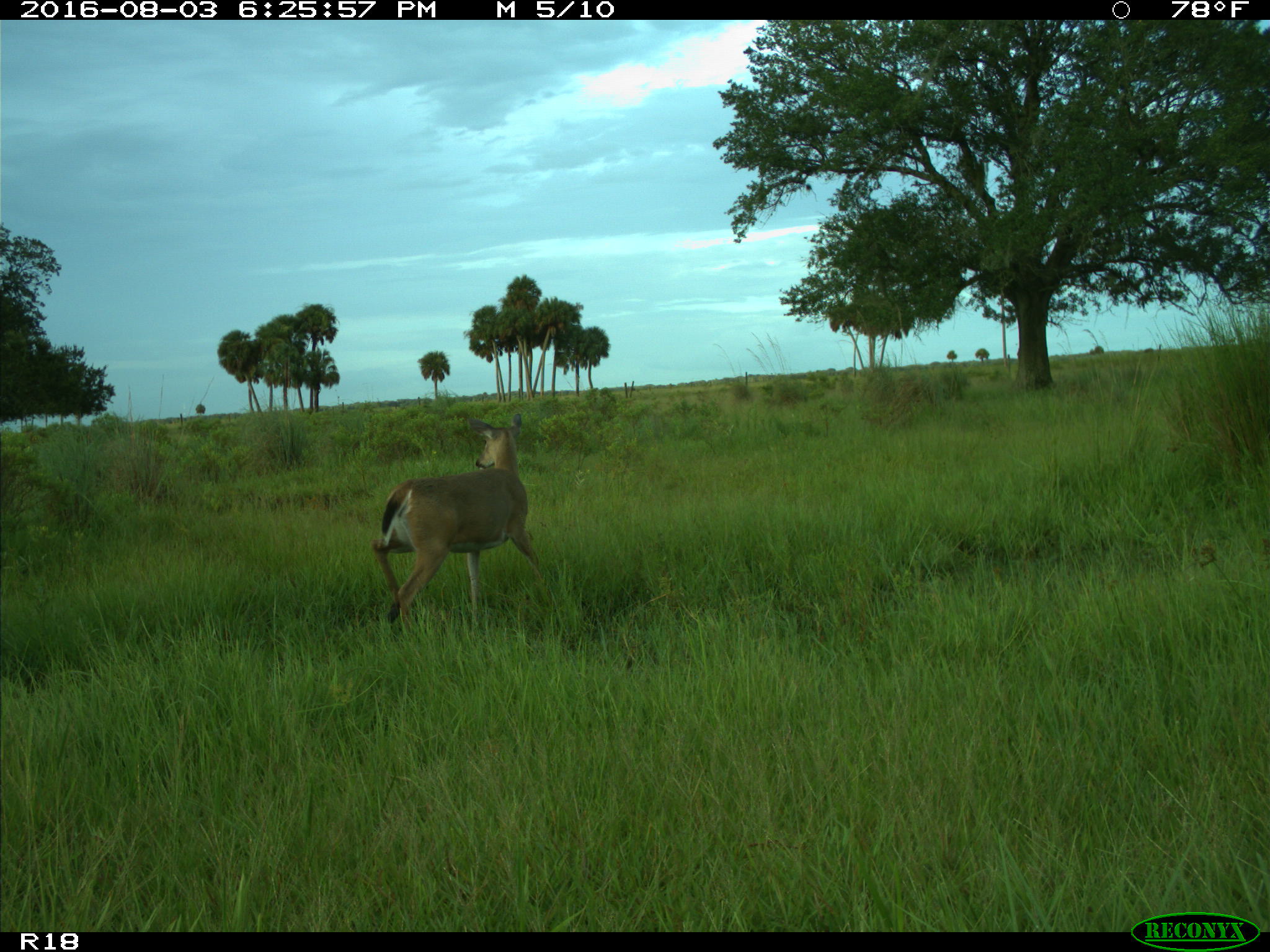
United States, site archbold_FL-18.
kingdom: Animalia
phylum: Chordata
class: Mammalia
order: Artiodactyla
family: Cervidae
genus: Odocoileus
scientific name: Odocoileus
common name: deer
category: unidentified deer